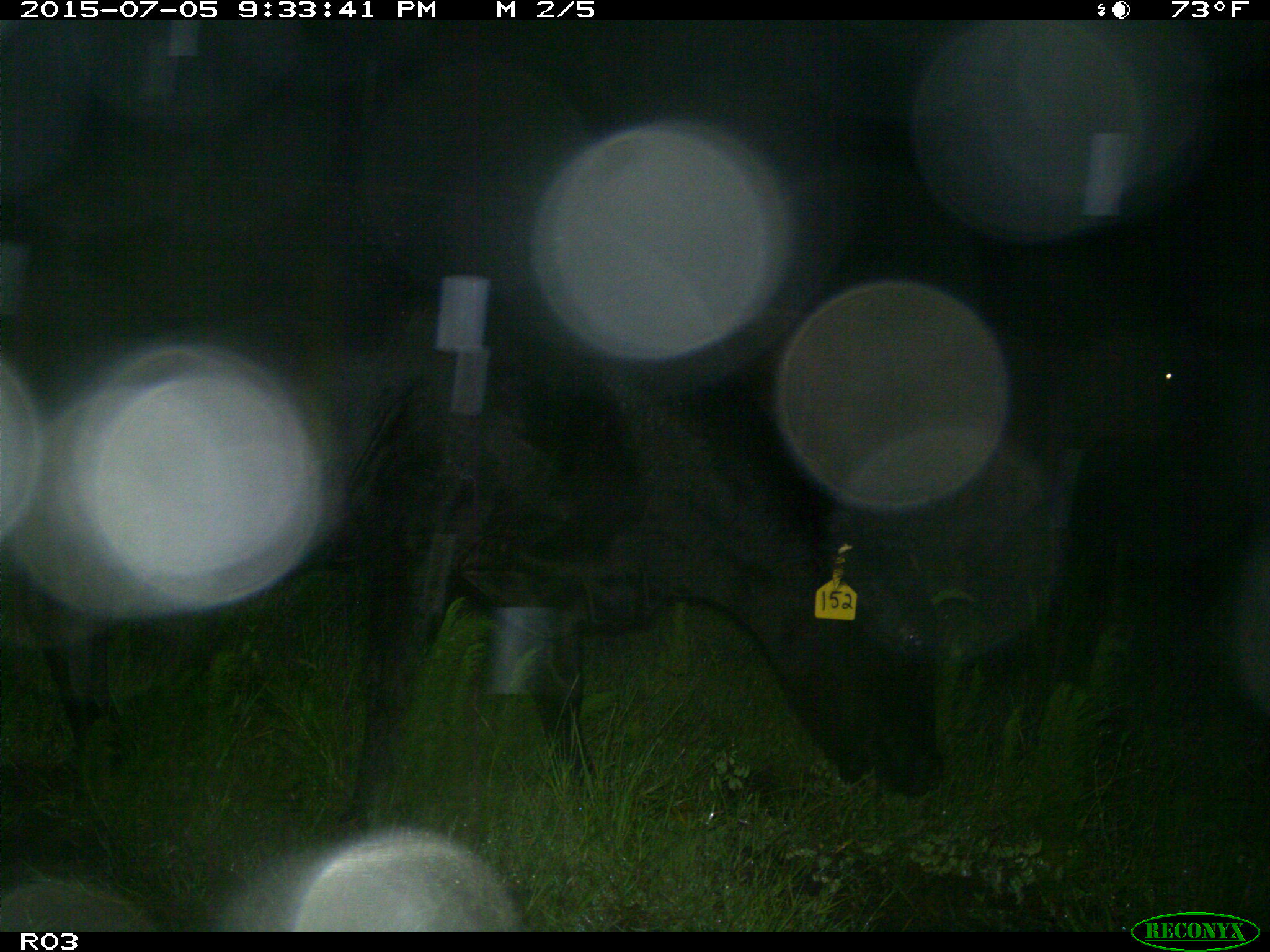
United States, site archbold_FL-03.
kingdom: Animalia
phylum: Chordata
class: Mammalia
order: Artiodactyla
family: Bovidae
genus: Bos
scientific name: Bos taurus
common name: domestic cow